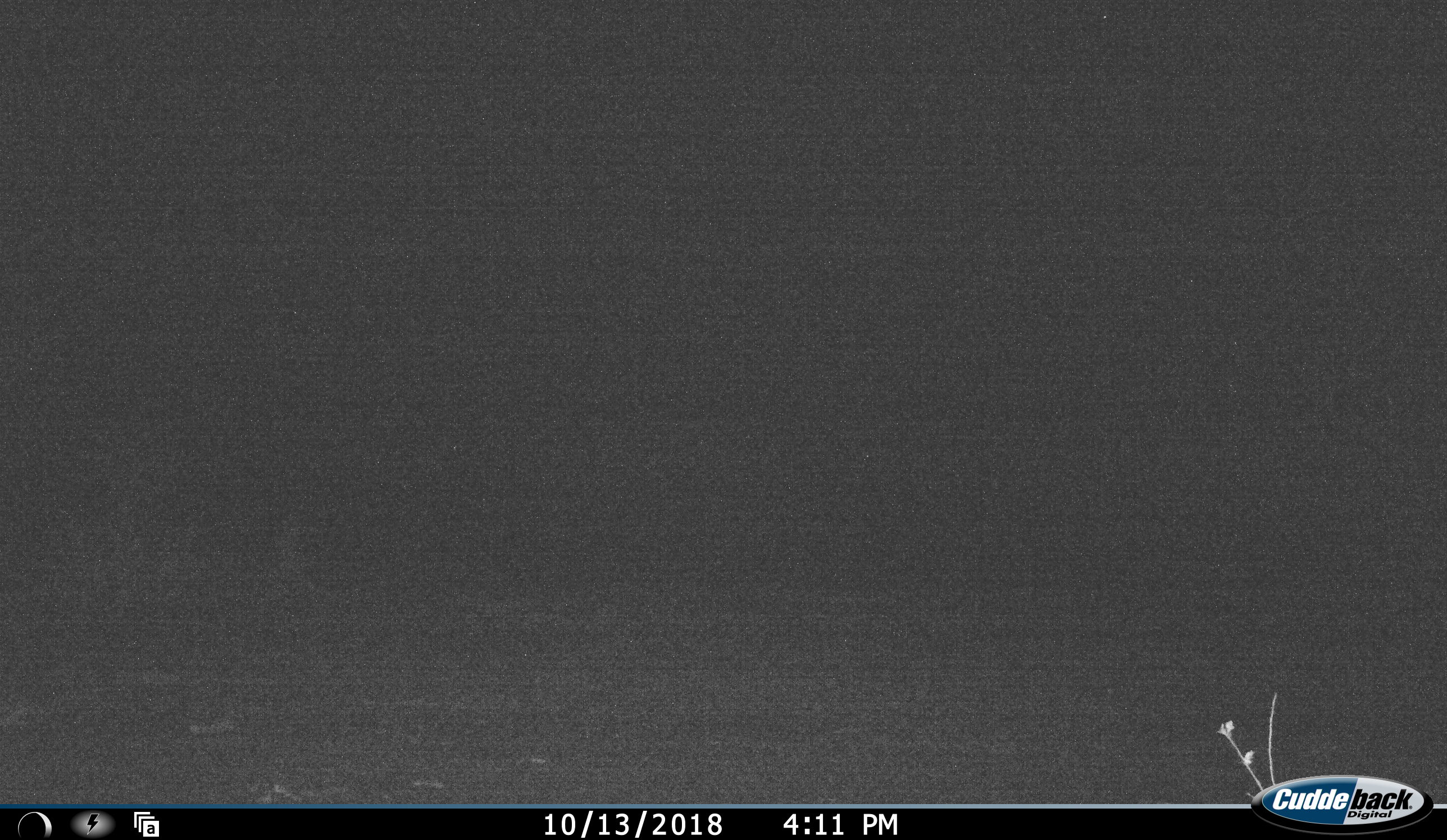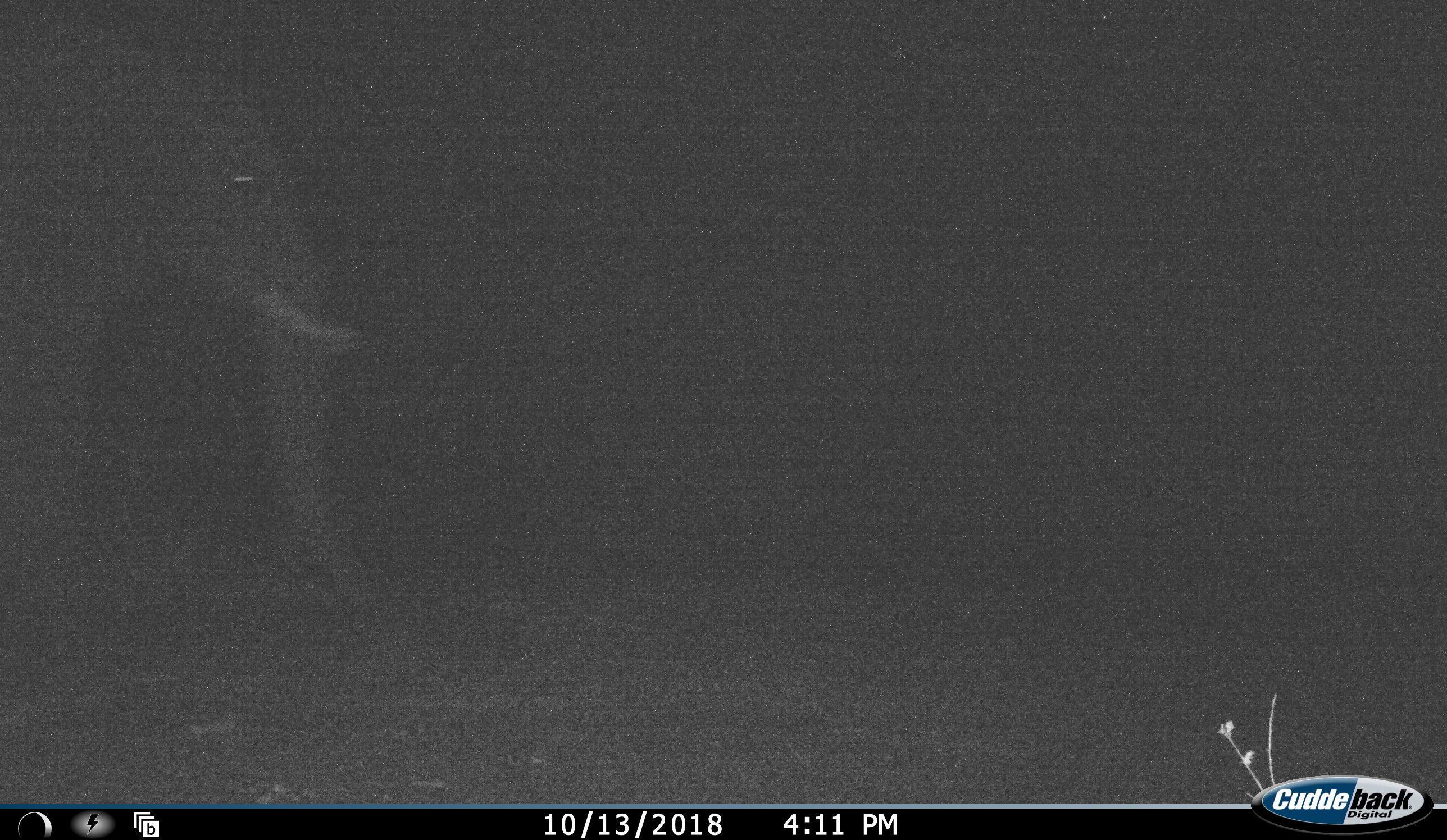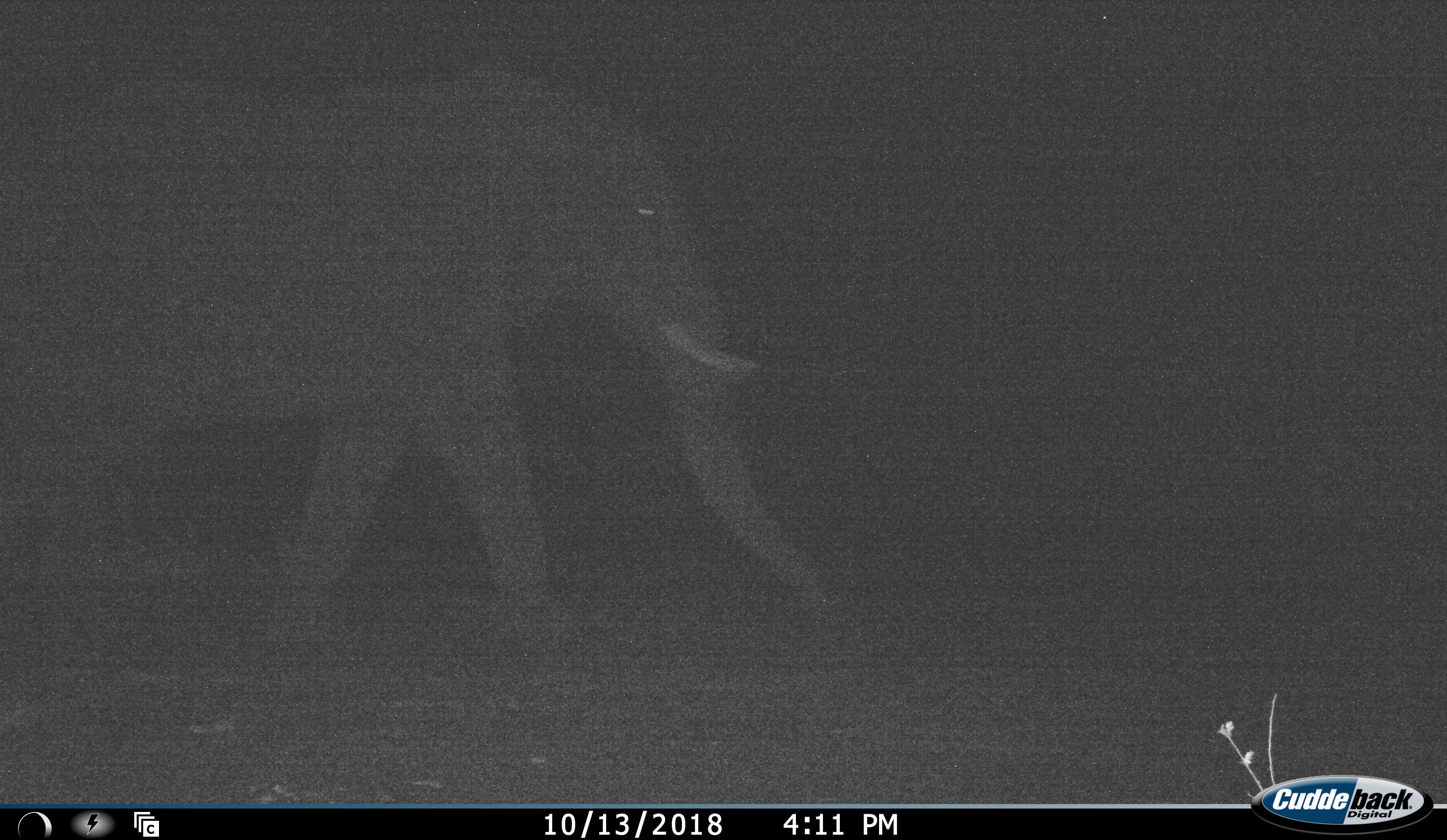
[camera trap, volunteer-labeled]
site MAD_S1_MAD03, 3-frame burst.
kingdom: Animalia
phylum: Chordata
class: Mammalia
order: Proboscidea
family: Elephantidae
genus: Loxodonta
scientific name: Loxodonta africana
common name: african bush elephant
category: elephant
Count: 1.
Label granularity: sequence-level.